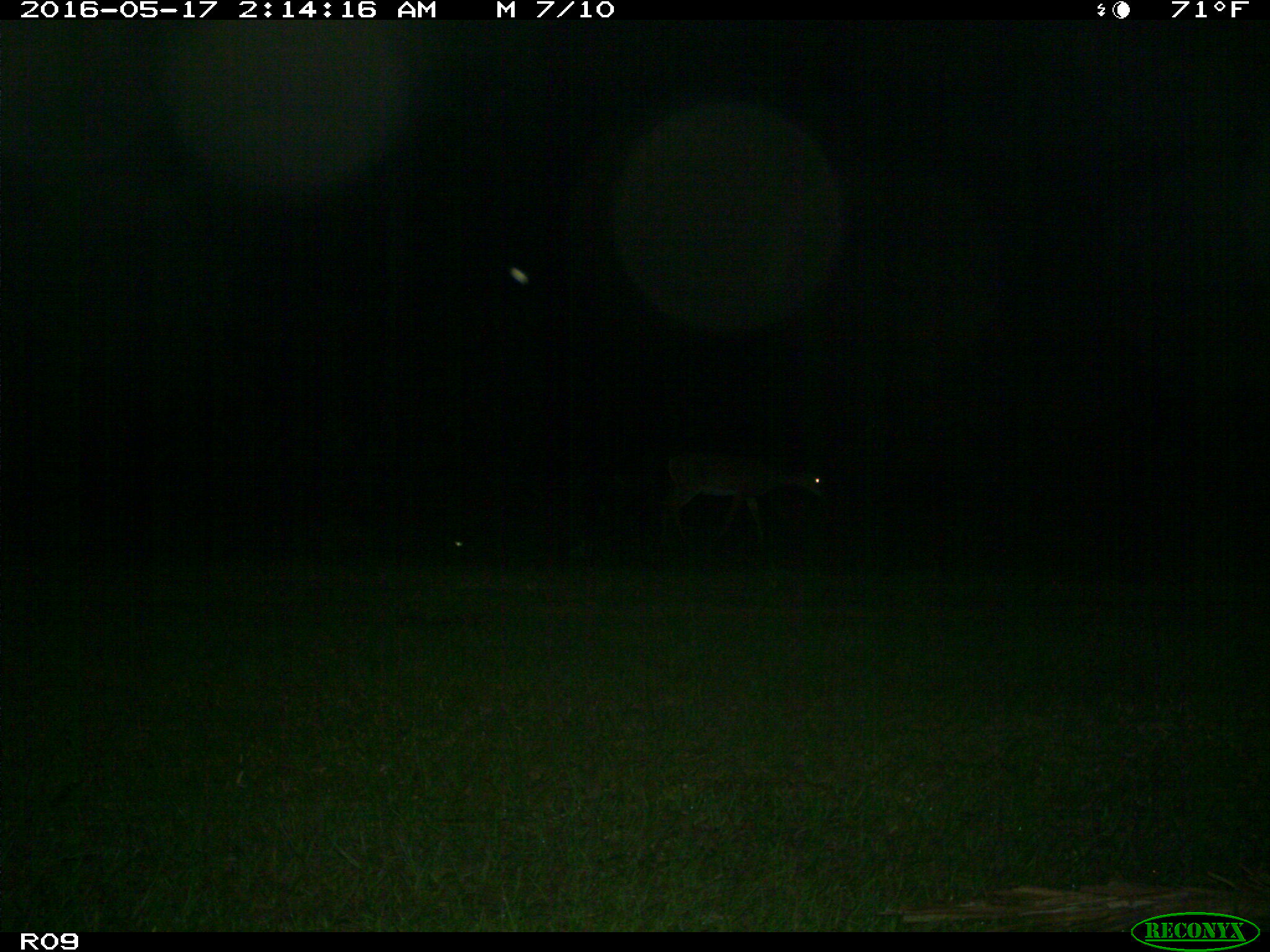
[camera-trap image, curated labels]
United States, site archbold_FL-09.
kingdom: Animalia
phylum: Chordata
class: Mammalia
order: Artiodactyla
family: Cervidae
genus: Odocoileus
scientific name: Odocoileus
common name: deer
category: unidentified deer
Unidentified deer (deer) (Odocoileus).